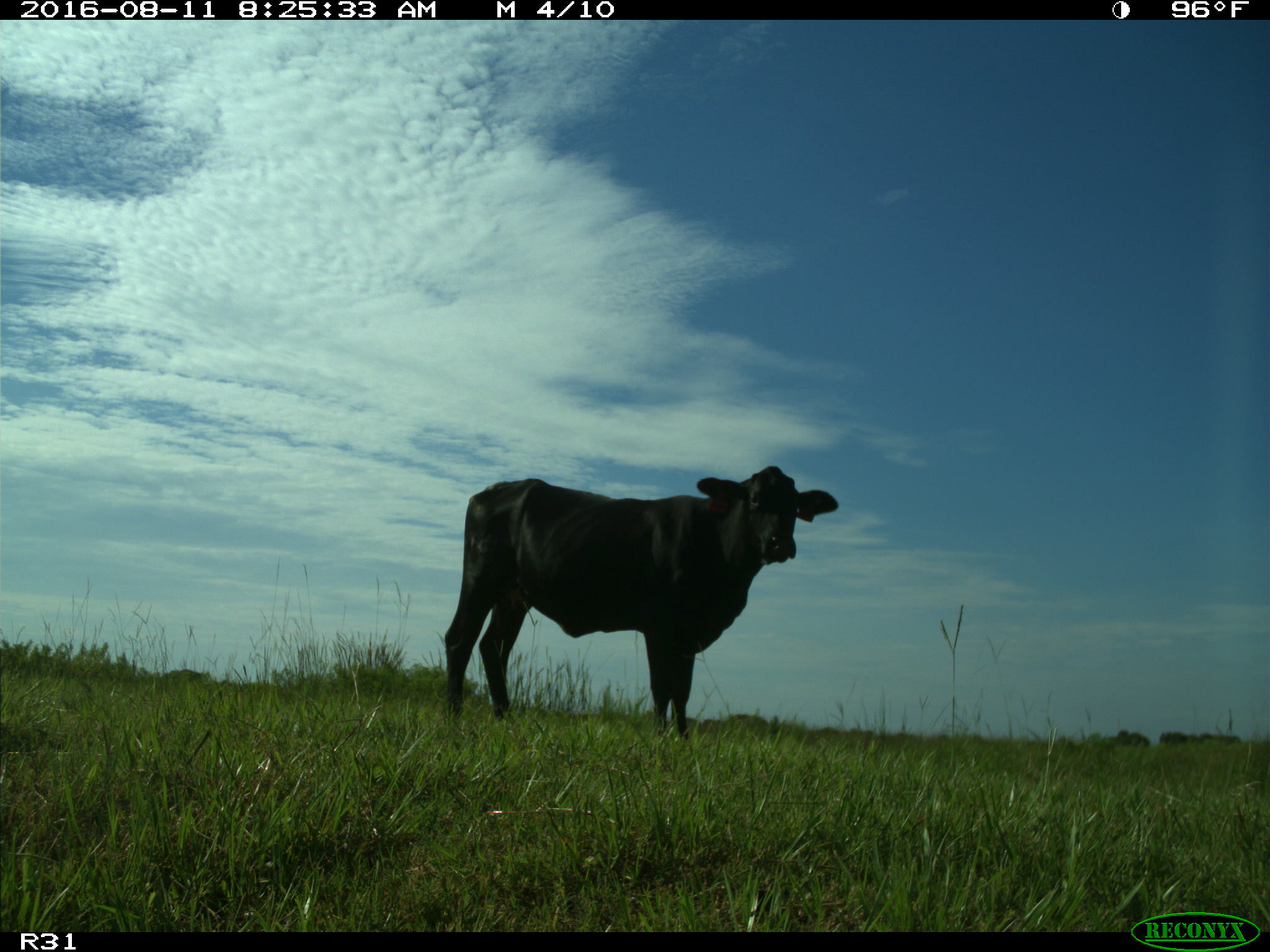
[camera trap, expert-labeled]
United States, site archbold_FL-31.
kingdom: Animalia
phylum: Chordata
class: Mammalia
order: Artiodactyla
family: Bovidae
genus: Bos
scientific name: Bos taurus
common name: domestic cow